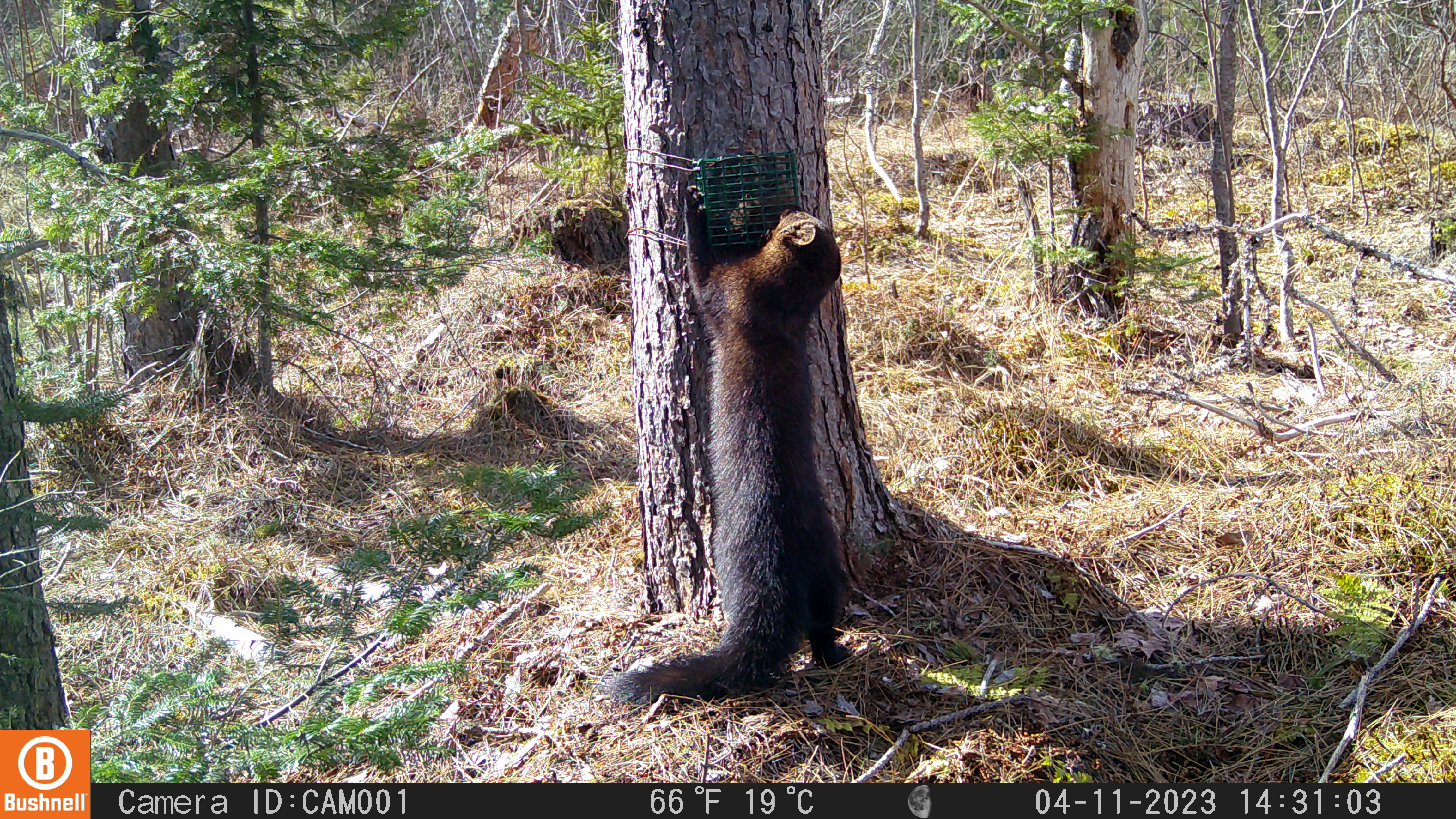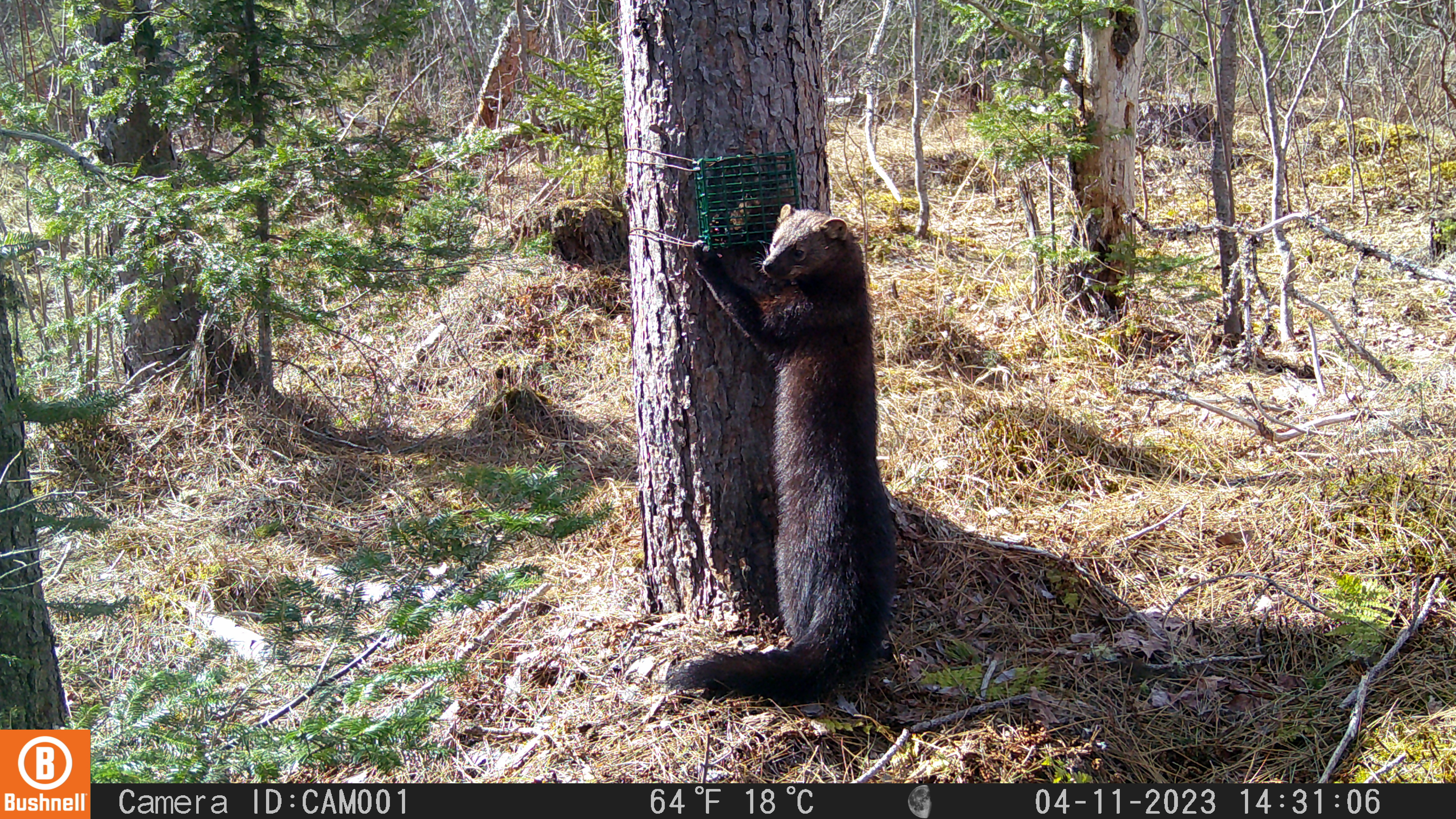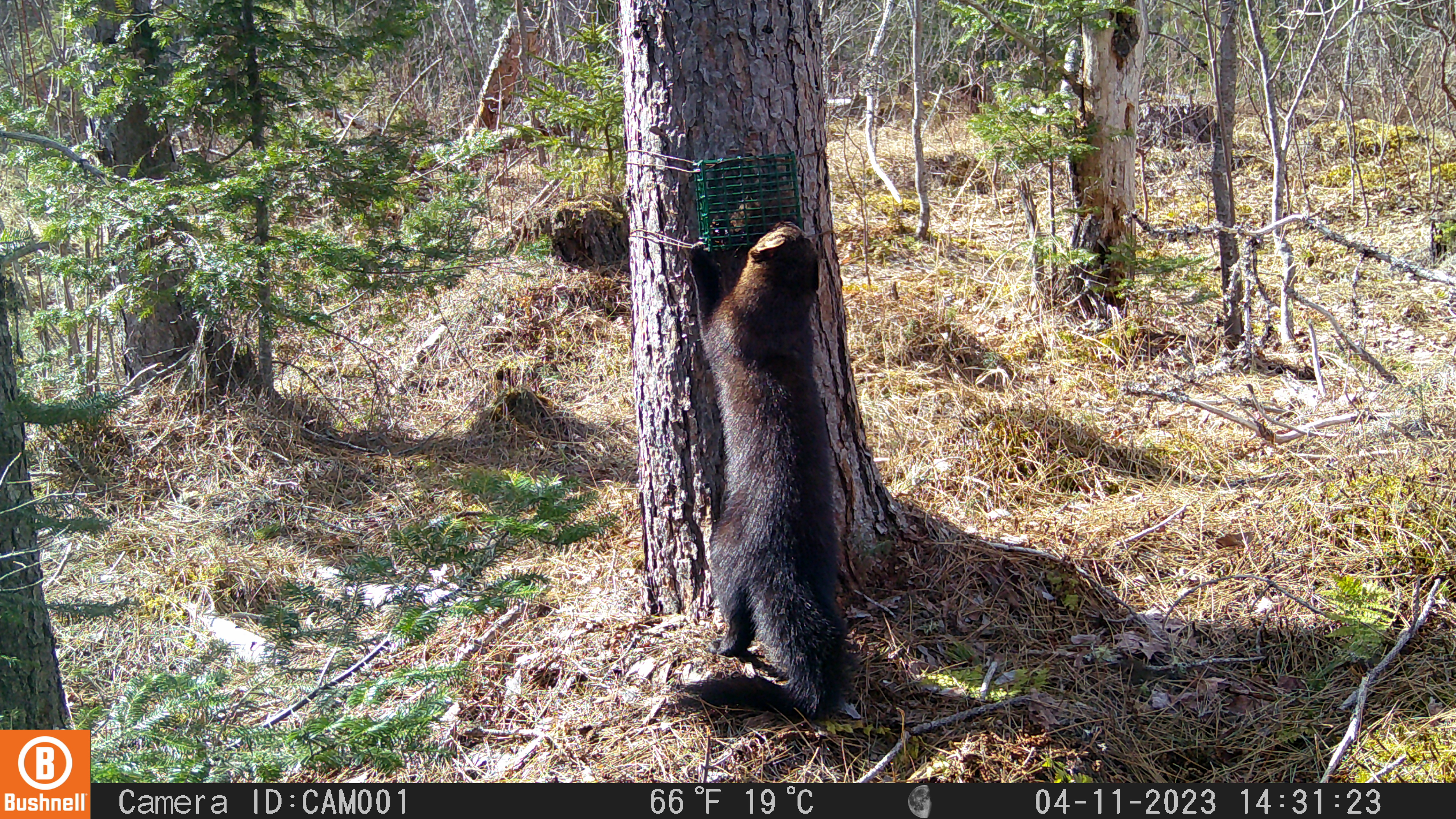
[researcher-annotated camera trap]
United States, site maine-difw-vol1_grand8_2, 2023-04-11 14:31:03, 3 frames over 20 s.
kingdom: Animalia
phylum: Chordata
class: Mammalia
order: Carnivora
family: Mustelidae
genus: Pekania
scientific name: Pekania pennanti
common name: fisher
Fisher (Pekania pennanti).